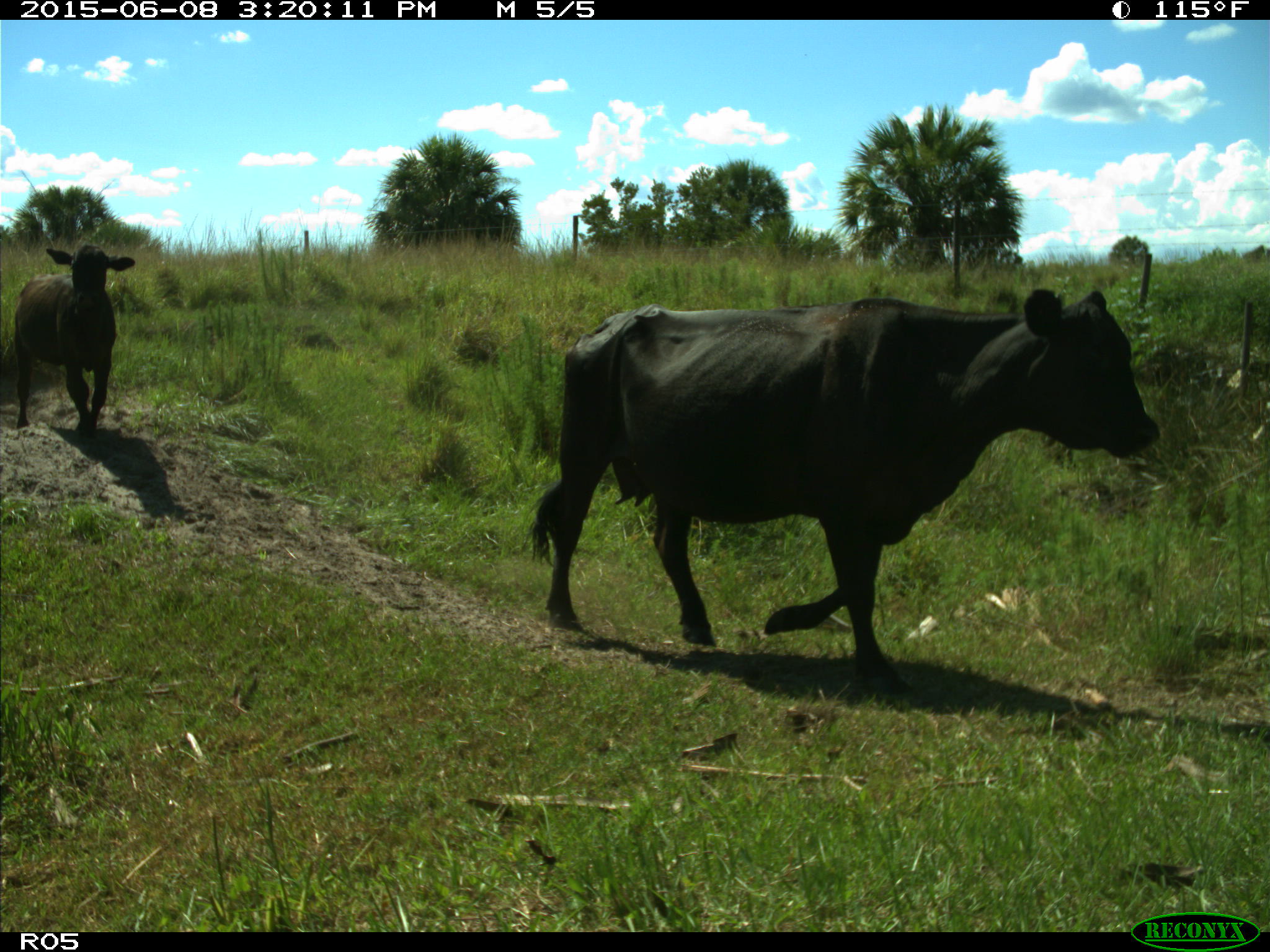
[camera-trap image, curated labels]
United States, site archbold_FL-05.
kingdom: Animalia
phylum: Chordata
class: Mammalia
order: Artiodactyla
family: Bovidae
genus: Bos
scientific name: Bos taurus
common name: domestic cow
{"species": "Bos taurus (domestic cow)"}